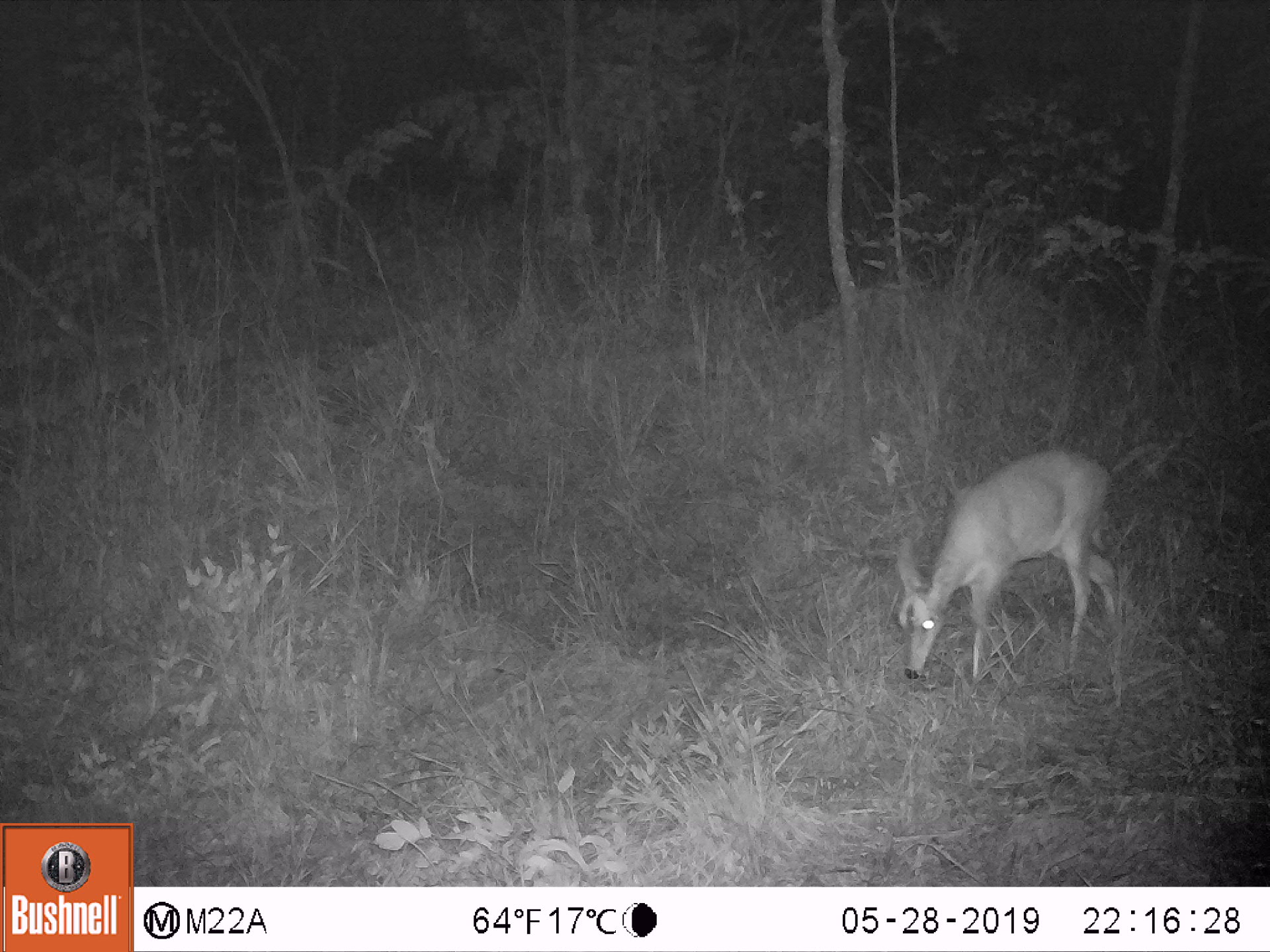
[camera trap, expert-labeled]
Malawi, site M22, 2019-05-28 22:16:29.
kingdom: Animalia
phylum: Chordata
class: Mammalia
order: Artiodactyla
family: Bovidae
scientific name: Antilopinae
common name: small antelope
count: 1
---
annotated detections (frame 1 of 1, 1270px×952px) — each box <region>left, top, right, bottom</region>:
small antelope: <region>868, 444, 1126, 703</region>